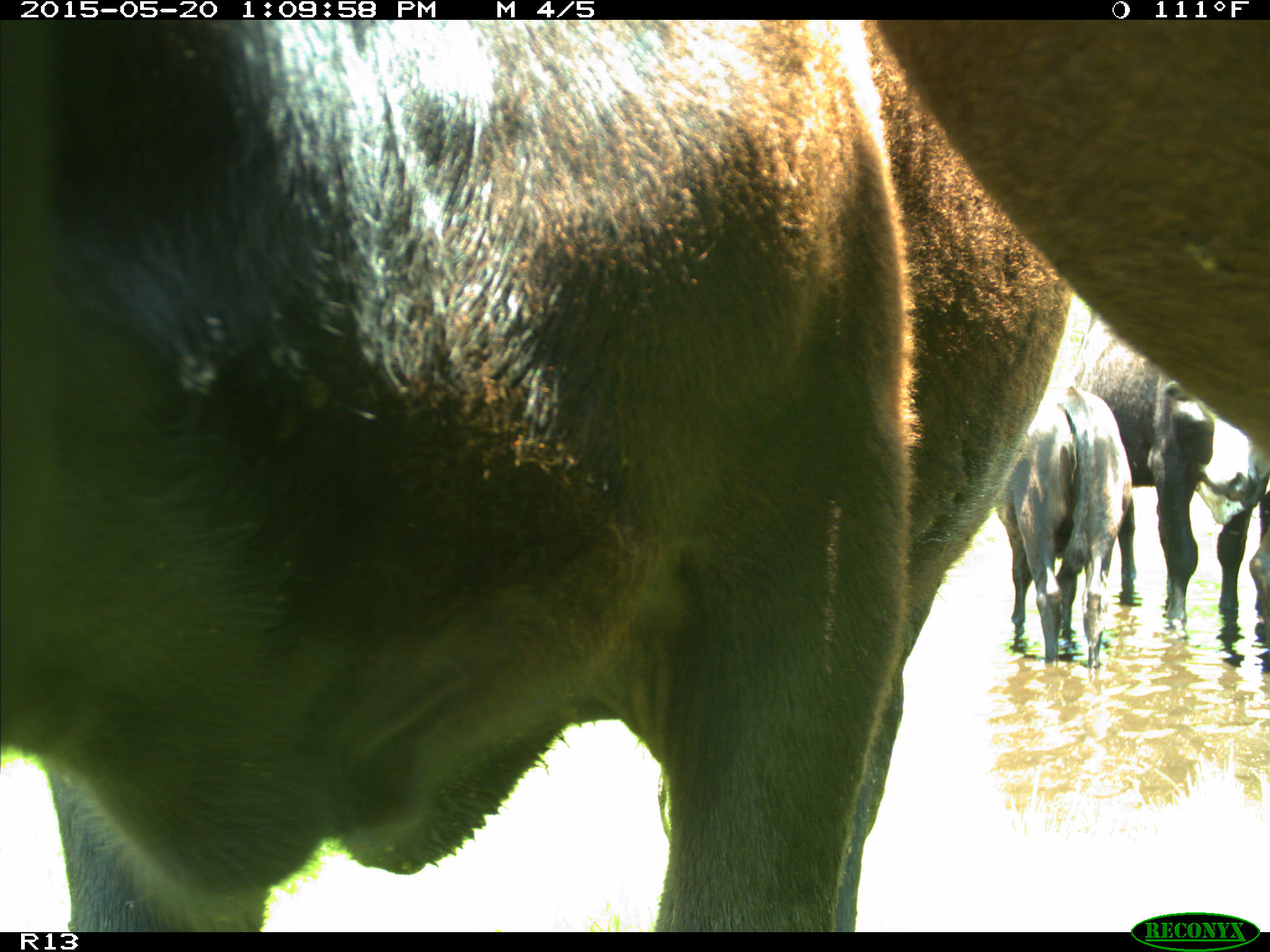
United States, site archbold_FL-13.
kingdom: Animalia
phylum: Chordata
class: Mammalia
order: Artiodactyla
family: Bovidae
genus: Bos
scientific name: Bos taurus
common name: domestic cow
Bos taurus (domestic cow).